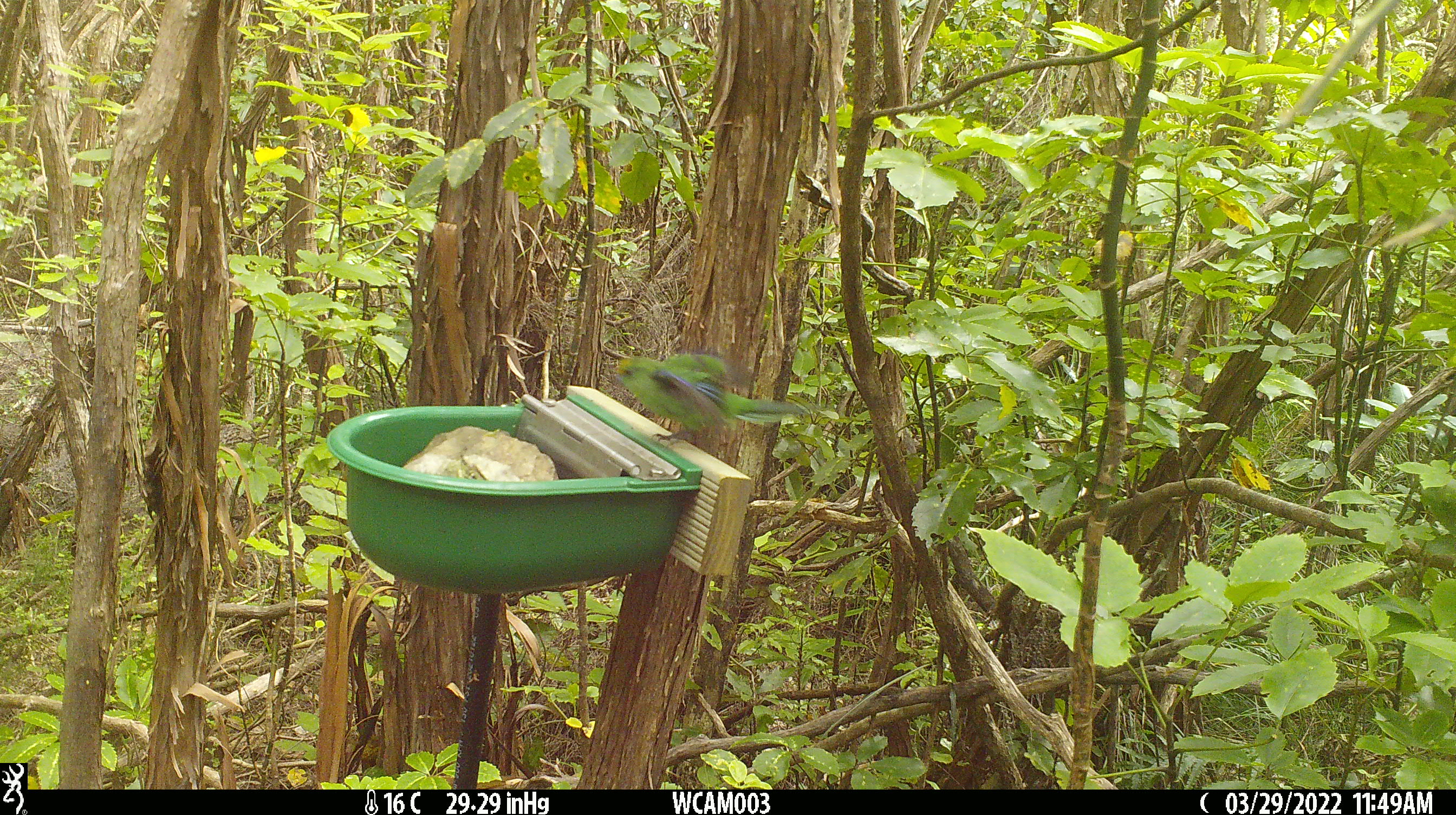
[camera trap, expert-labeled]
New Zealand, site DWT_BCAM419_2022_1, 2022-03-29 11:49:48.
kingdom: Animalia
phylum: Chordata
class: Aves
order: Psittaciformes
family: Psittaculidae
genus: Cyanoramphus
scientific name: Cyanoramphus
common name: parakeet